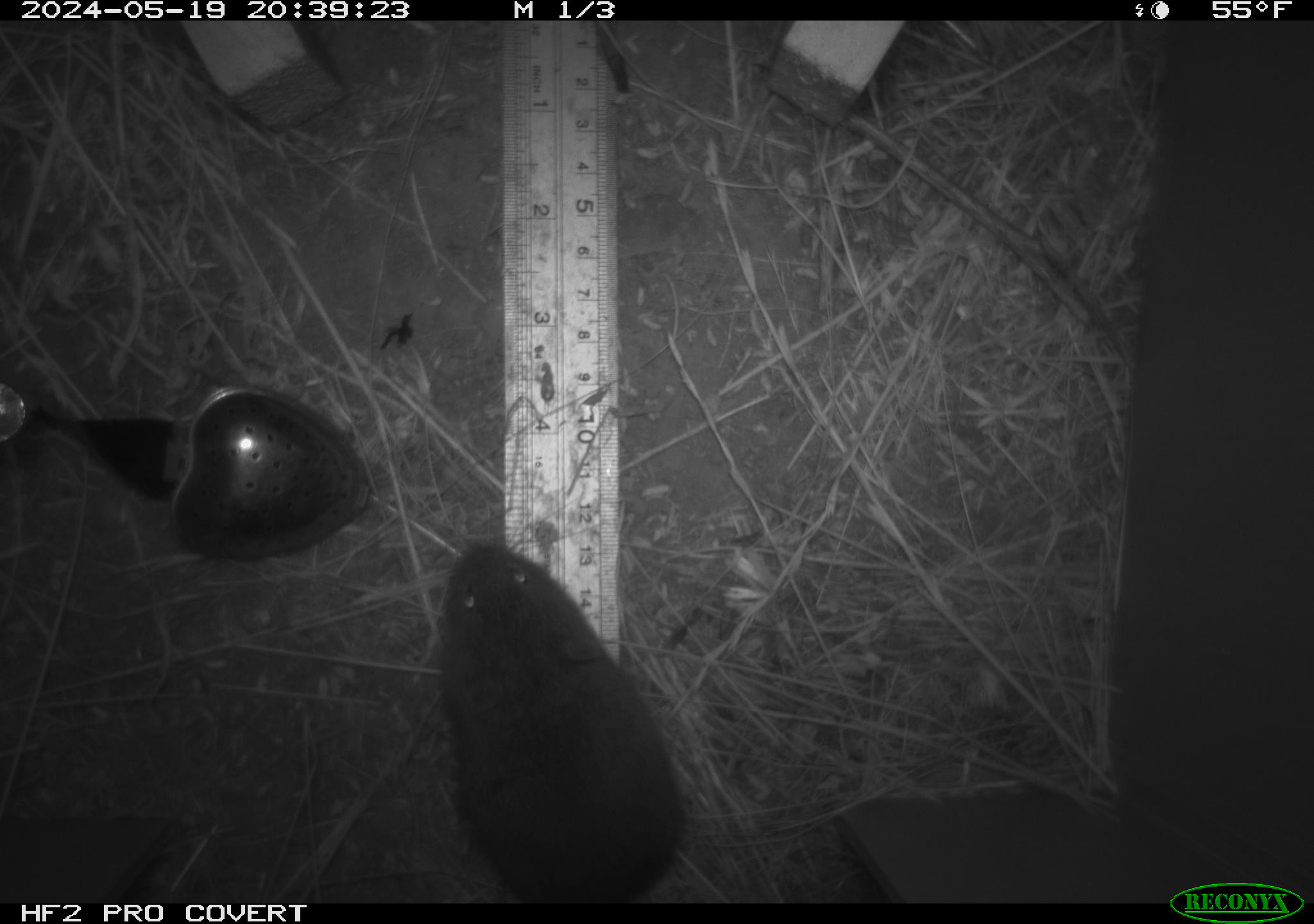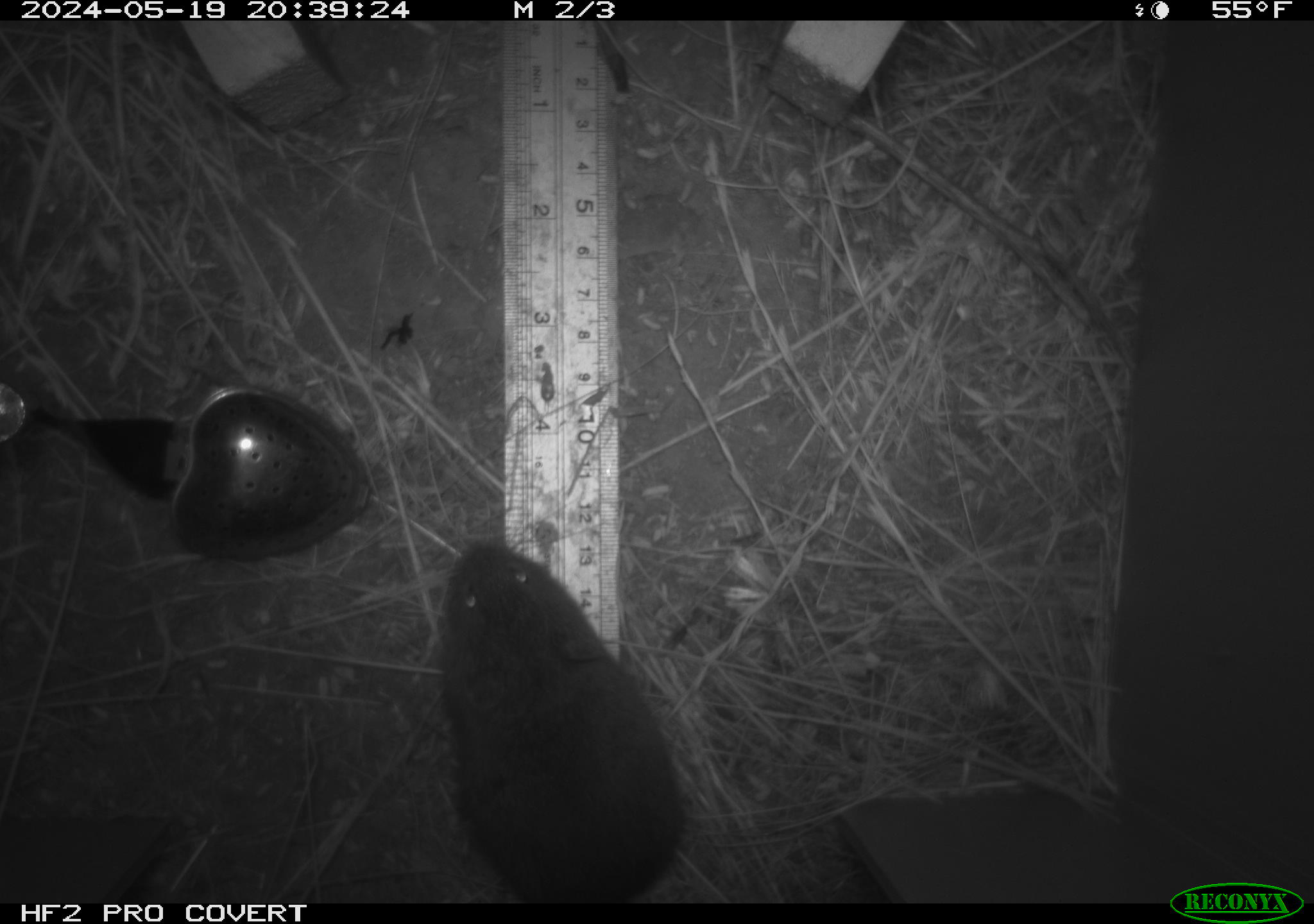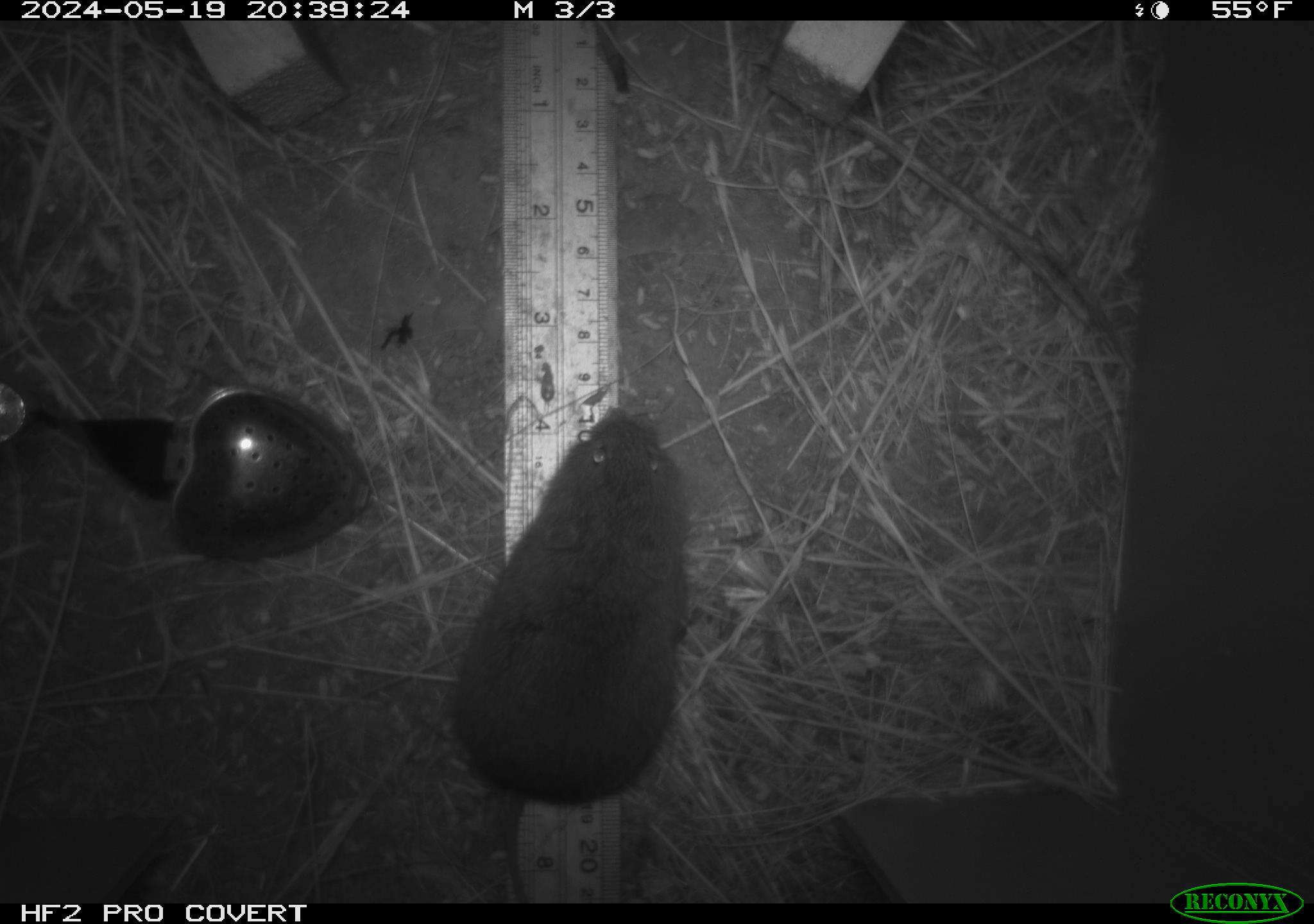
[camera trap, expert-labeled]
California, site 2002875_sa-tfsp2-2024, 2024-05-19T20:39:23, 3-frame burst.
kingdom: Animalia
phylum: Chordata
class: Mammalia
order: Rodentia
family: Cricetidae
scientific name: Arvicolinae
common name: voles, lemmings, and muskrats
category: arvicolinae subfamily